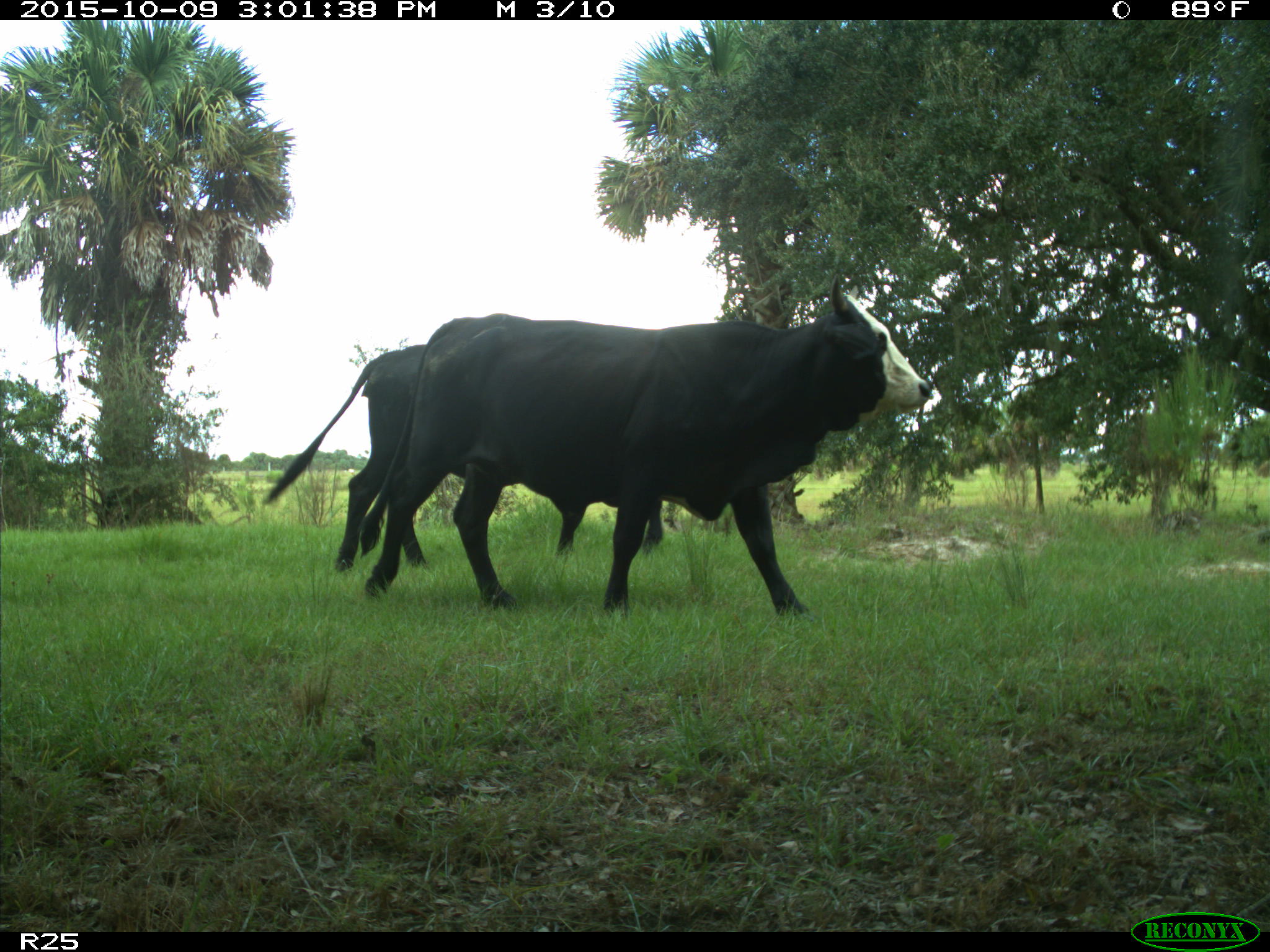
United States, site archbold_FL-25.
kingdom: Animalia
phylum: Chordata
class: Mammalia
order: Artiodactyla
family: Bovidae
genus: Bos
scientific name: Bos taurus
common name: domestic cow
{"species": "Bos taurus (domestic cow)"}